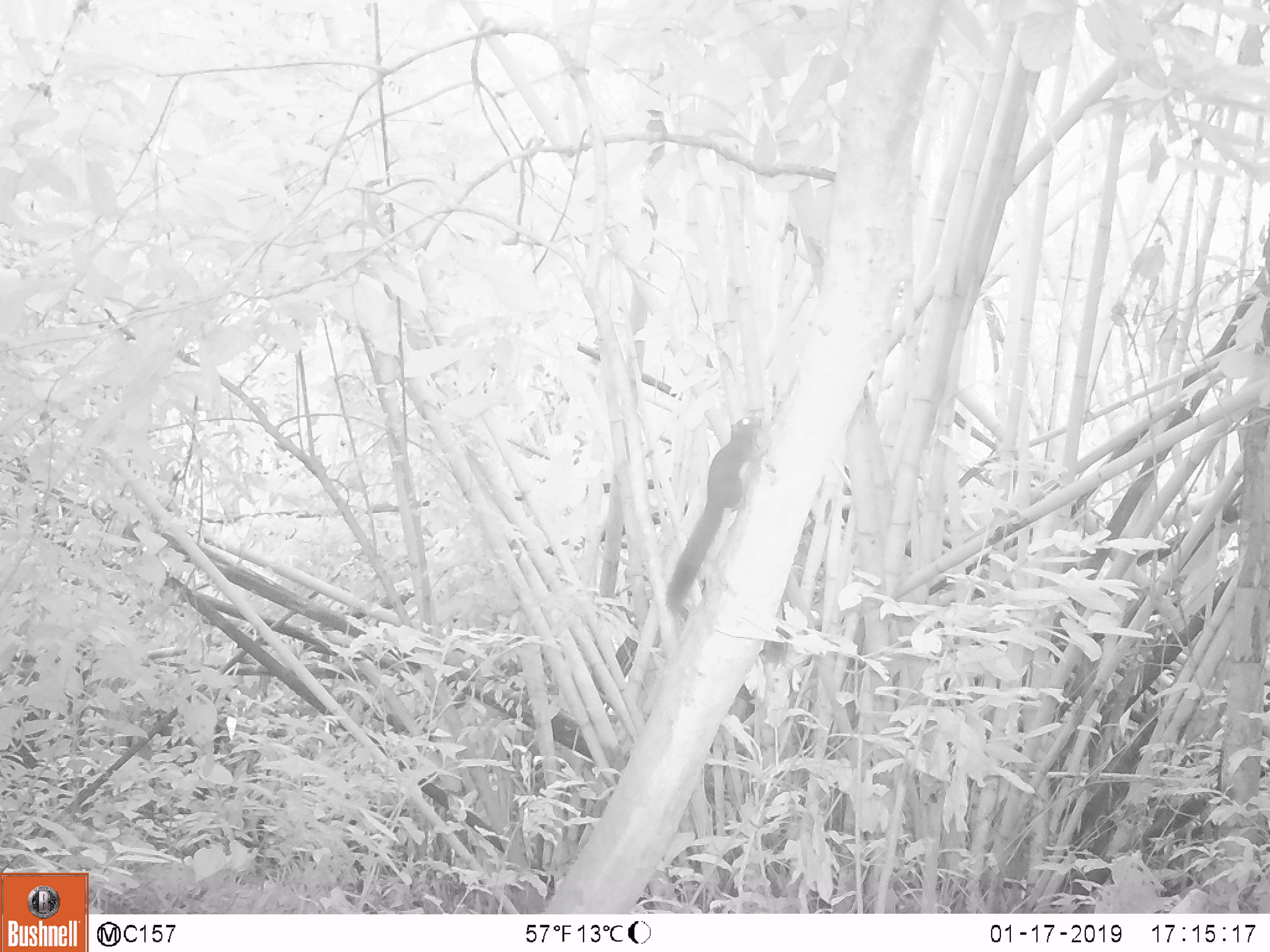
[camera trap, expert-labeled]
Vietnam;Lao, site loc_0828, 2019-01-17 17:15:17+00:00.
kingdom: Animalia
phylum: Chordata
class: Mammalia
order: Rodentia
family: Sciuridae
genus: Sciurus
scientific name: Sciurus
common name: squirrel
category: unidentified squirrel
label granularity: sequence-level